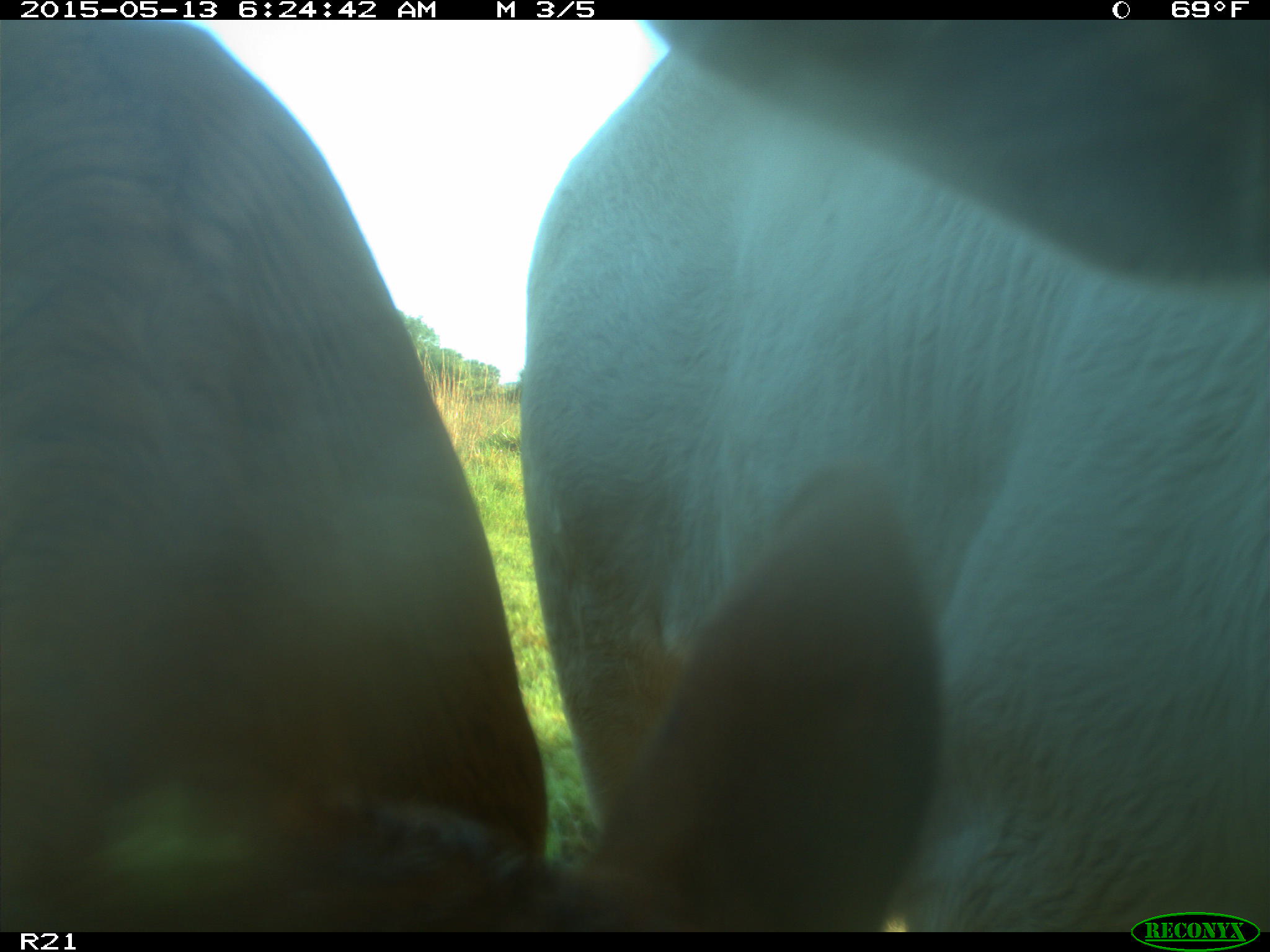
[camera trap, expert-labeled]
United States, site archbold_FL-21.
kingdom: Animalia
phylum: Chordata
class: Mammalia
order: Artiodactyla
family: Bovidae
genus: Bos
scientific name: Bos taurus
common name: domestic cow